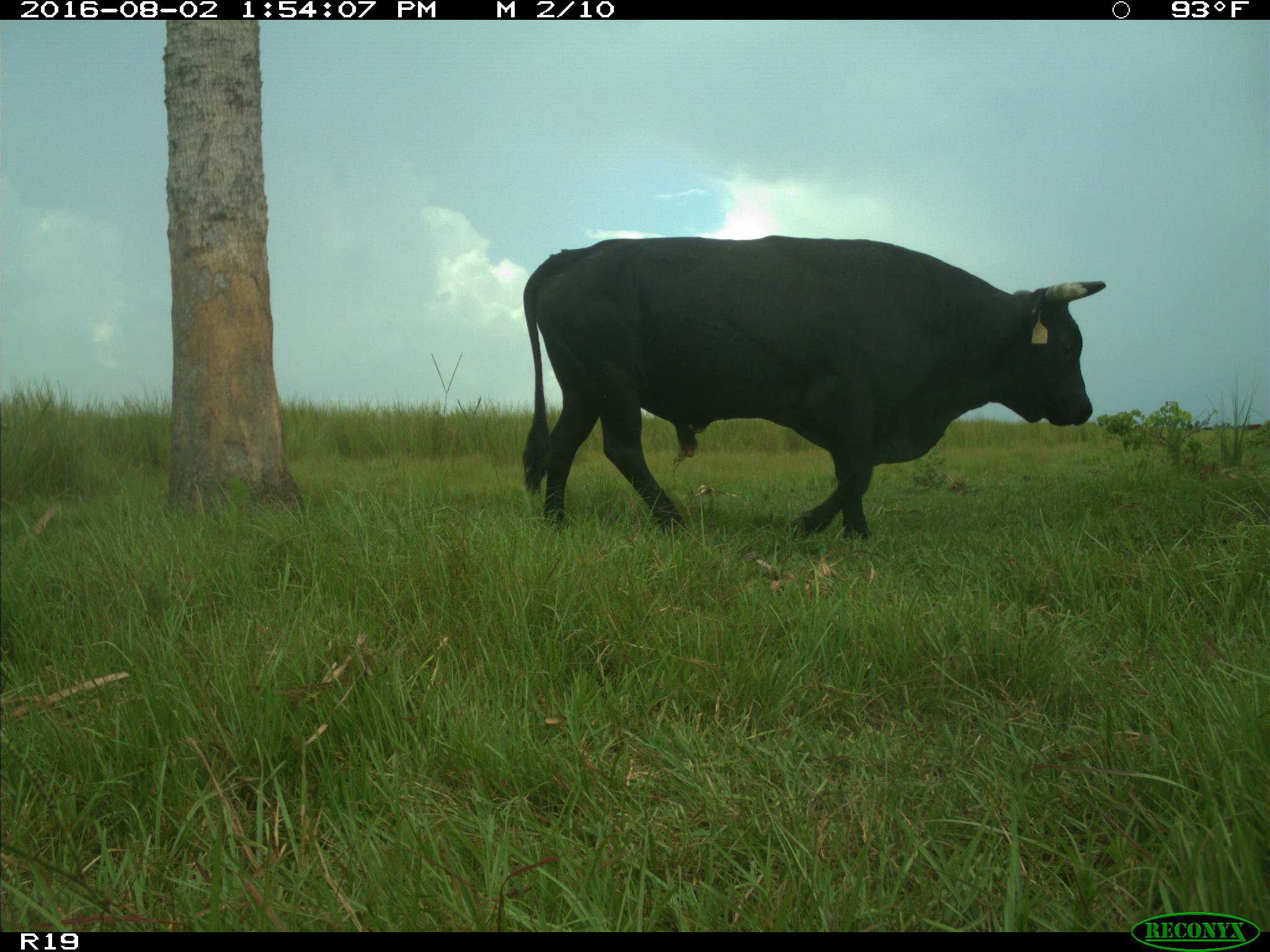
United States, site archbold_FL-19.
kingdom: Animalia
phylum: Chordata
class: Mammalia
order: Artiodactyla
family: Bovidae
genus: Bos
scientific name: Bos taurus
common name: domestic cow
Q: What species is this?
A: Bos taurus (domestic cow).